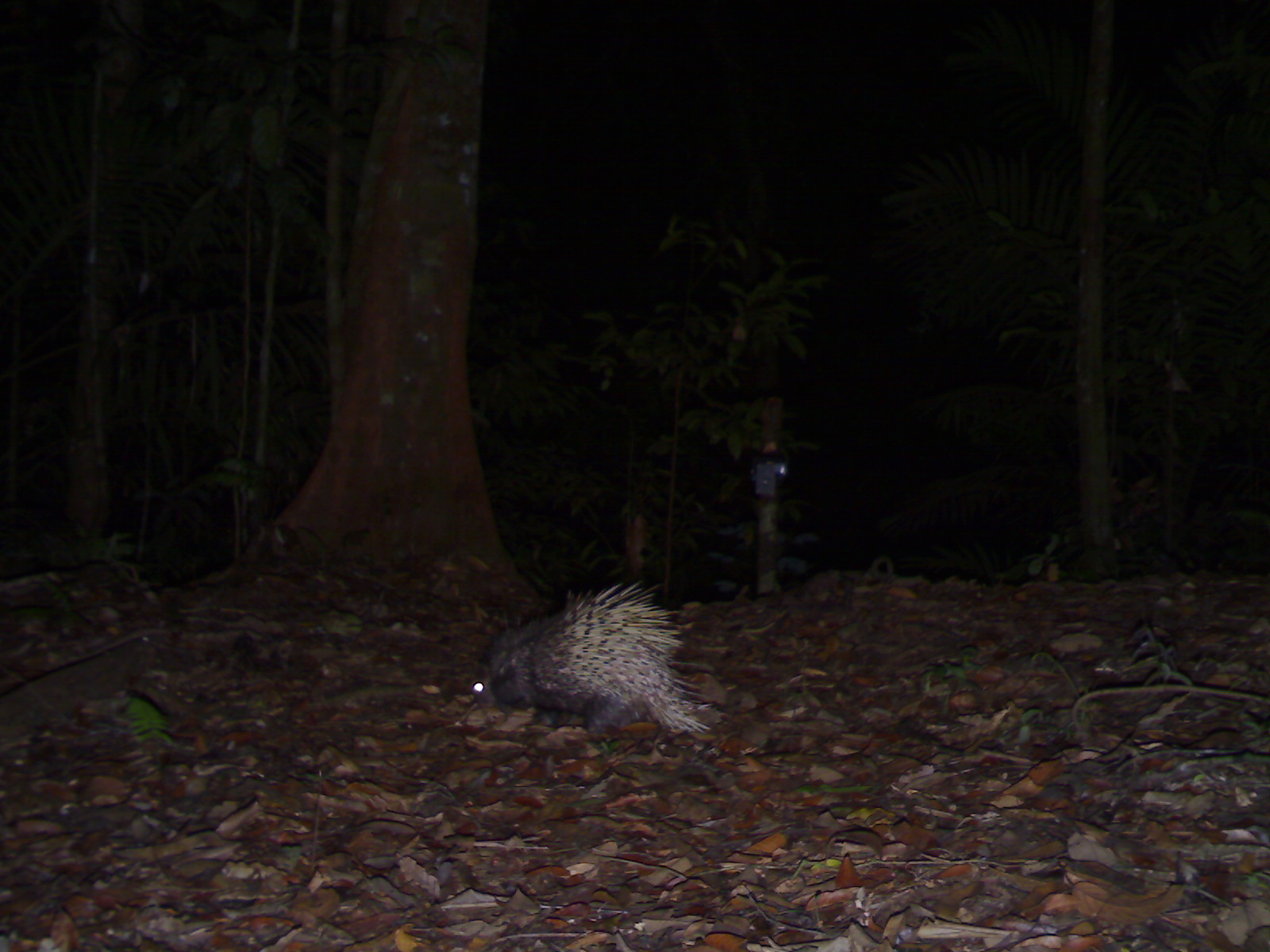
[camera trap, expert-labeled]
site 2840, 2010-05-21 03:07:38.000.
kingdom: Animalia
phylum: Chordata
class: Mammalia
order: Rodentia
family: Hystricidae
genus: Hystrix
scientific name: Hystrix brachyura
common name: east asian porcupine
Hystrix brachyura (east asian porcupine), count 1.